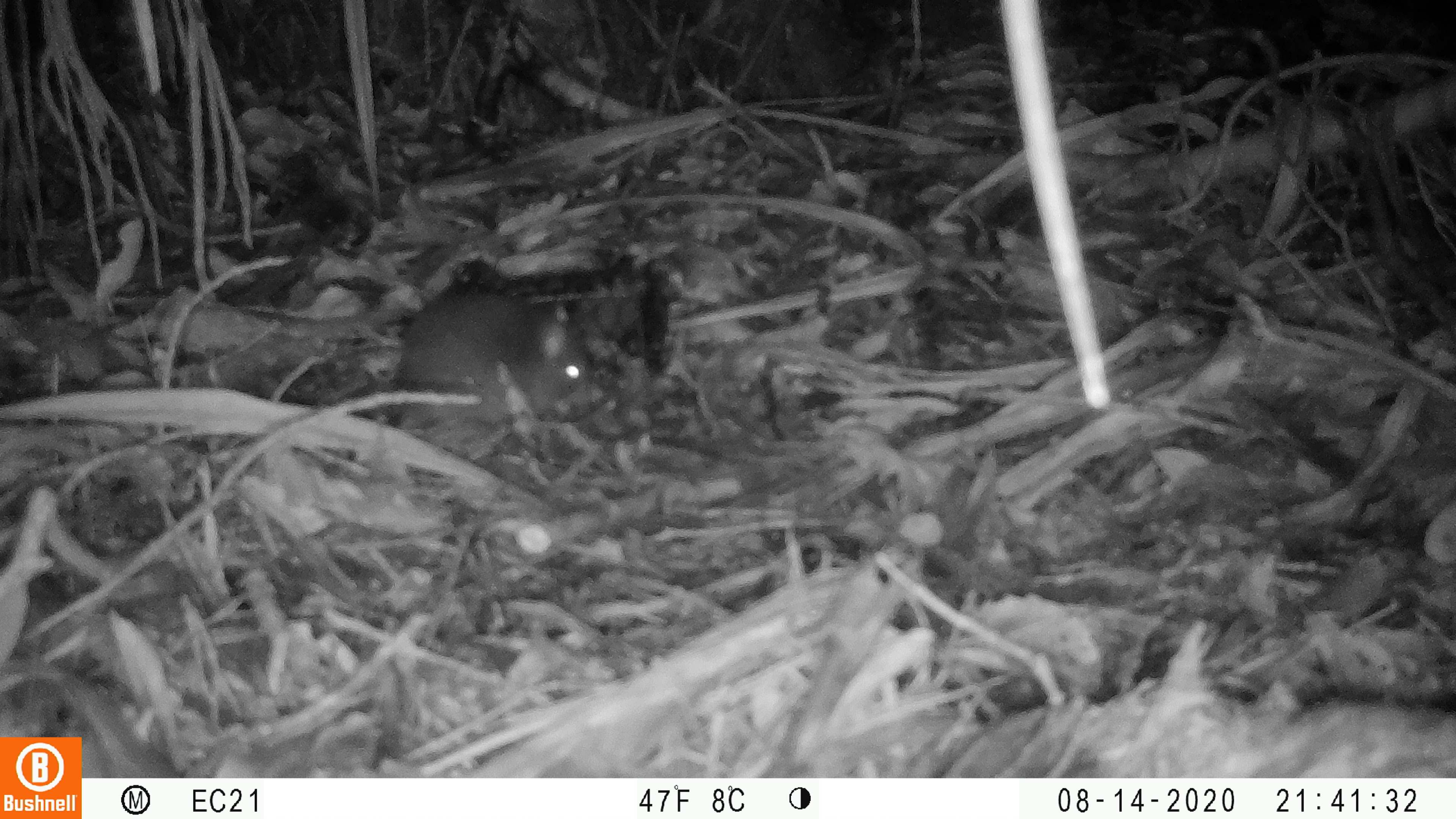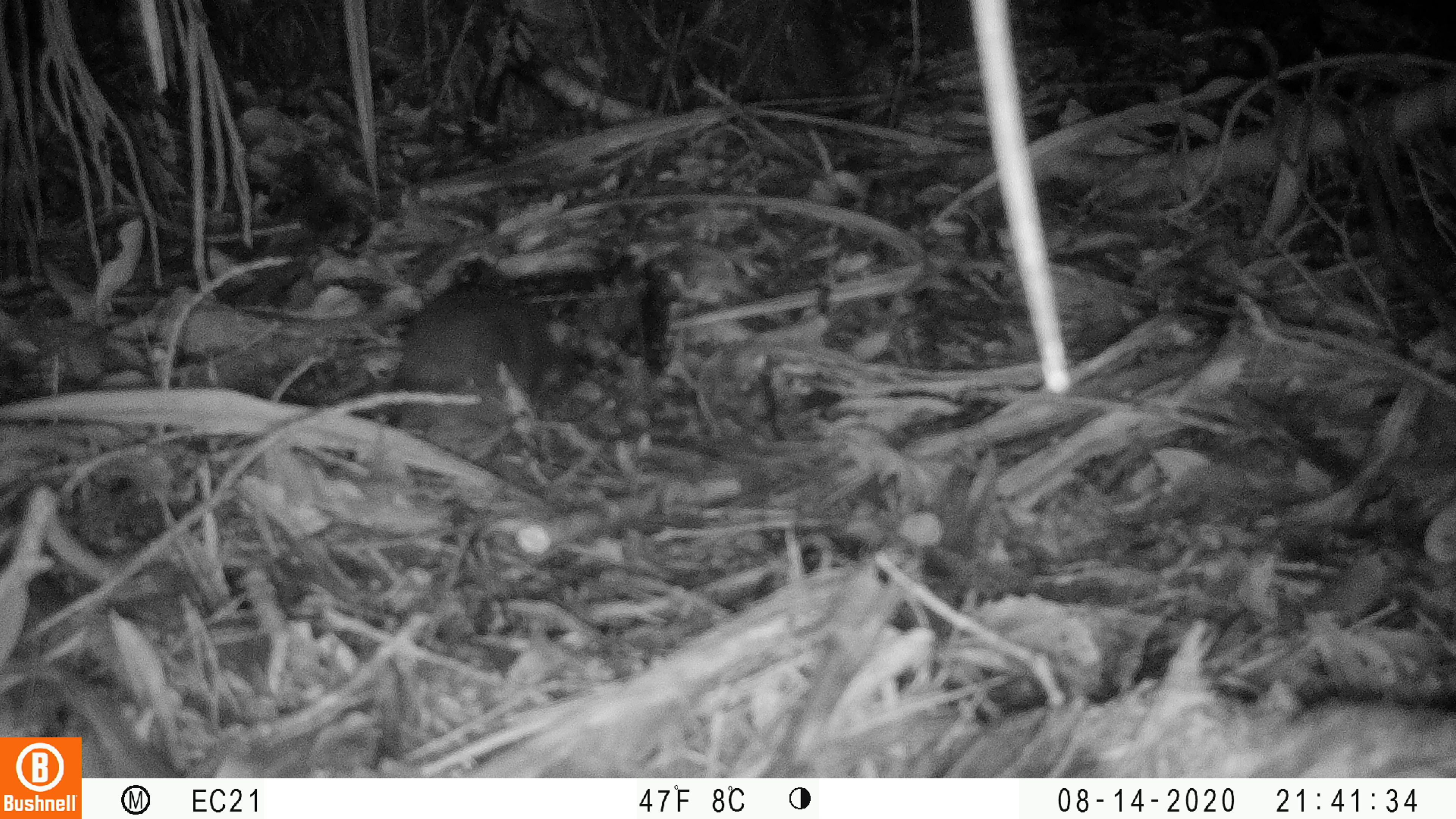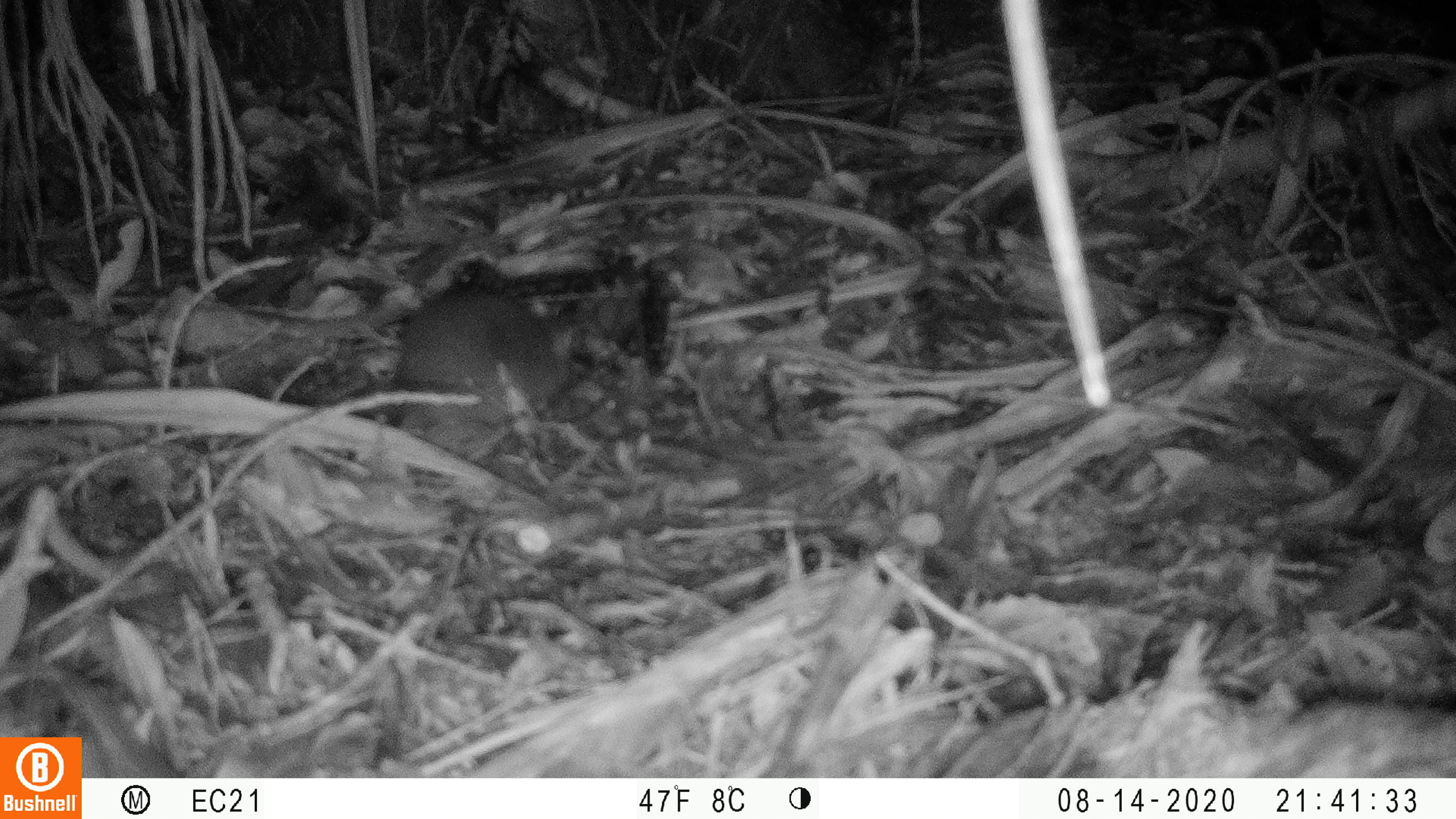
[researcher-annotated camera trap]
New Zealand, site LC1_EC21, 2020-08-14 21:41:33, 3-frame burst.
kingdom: Animalia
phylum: Chordata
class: Mammalia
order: Rodentia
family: Muridae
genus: Rattus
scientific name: Rattus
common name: rat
Rat (Rattus).